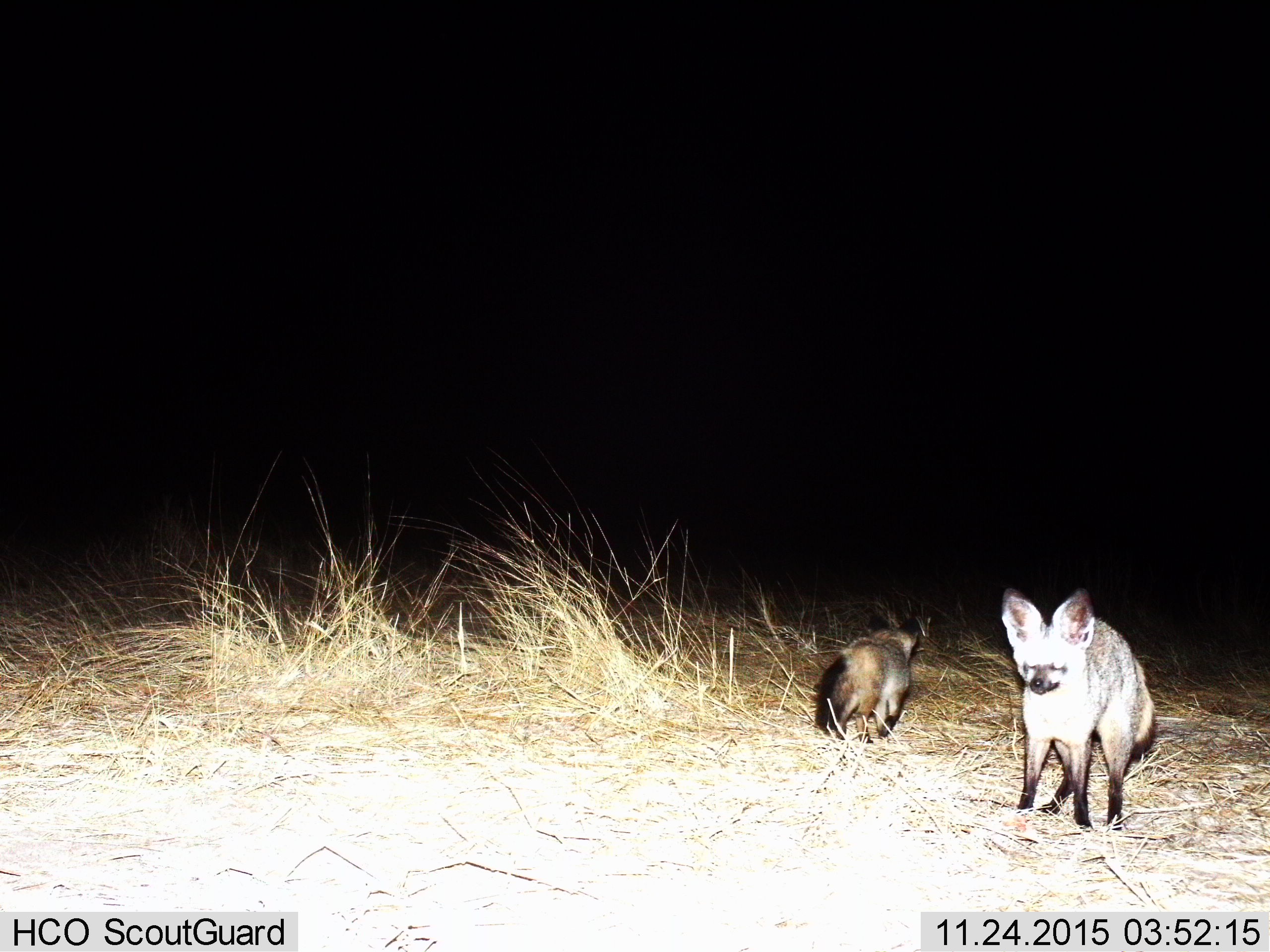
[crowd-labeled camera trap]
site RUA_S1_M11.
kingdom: Animalia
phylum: Chordata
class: Mammalia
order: Carnivora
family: Canidae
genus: Otocyon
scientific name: Otocyon megalotis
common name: bat-eared fox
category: foxbateared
Foxbateared (bat-eared fox) (Otocyon megalotis), count 2. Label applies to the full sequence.